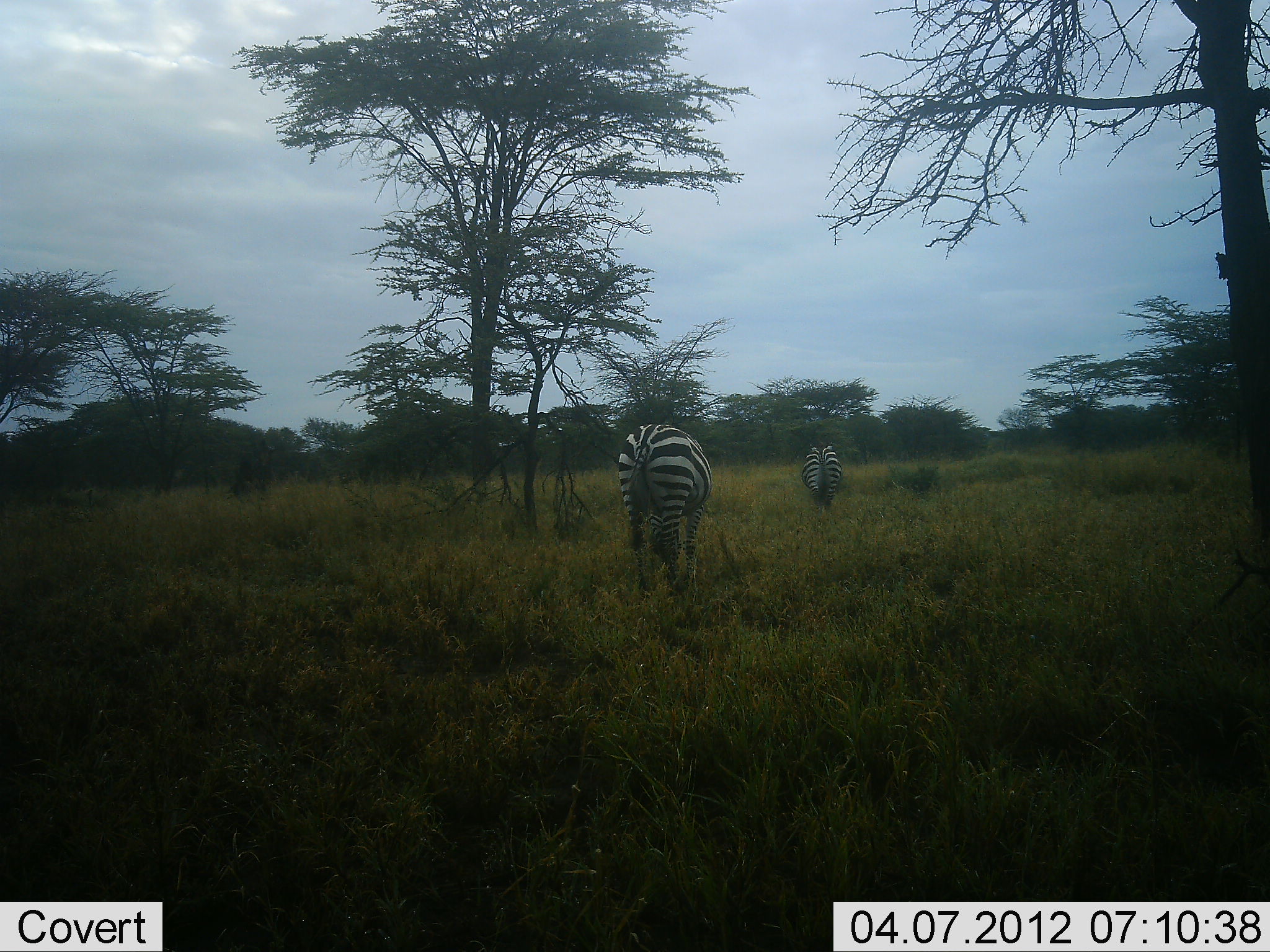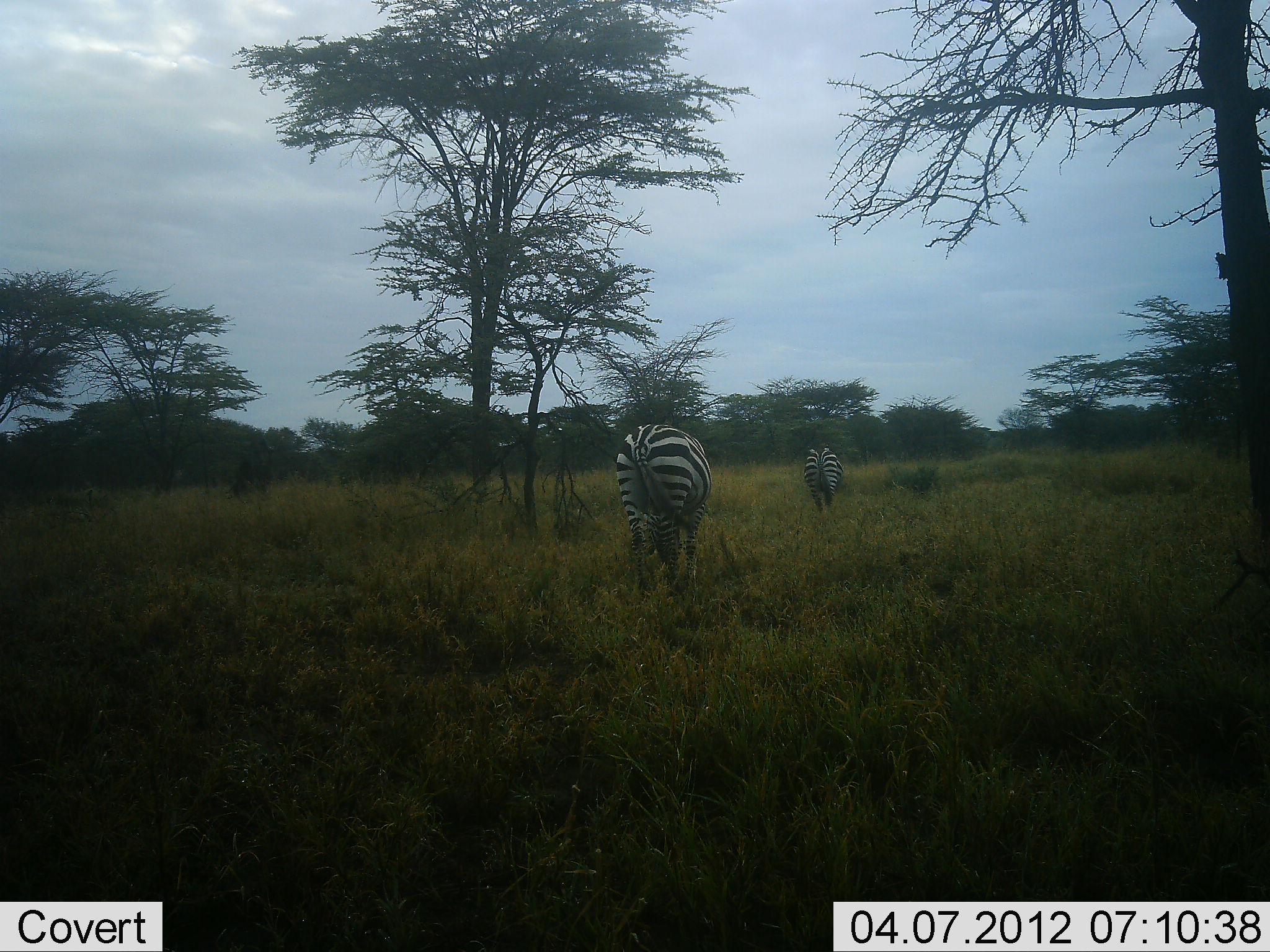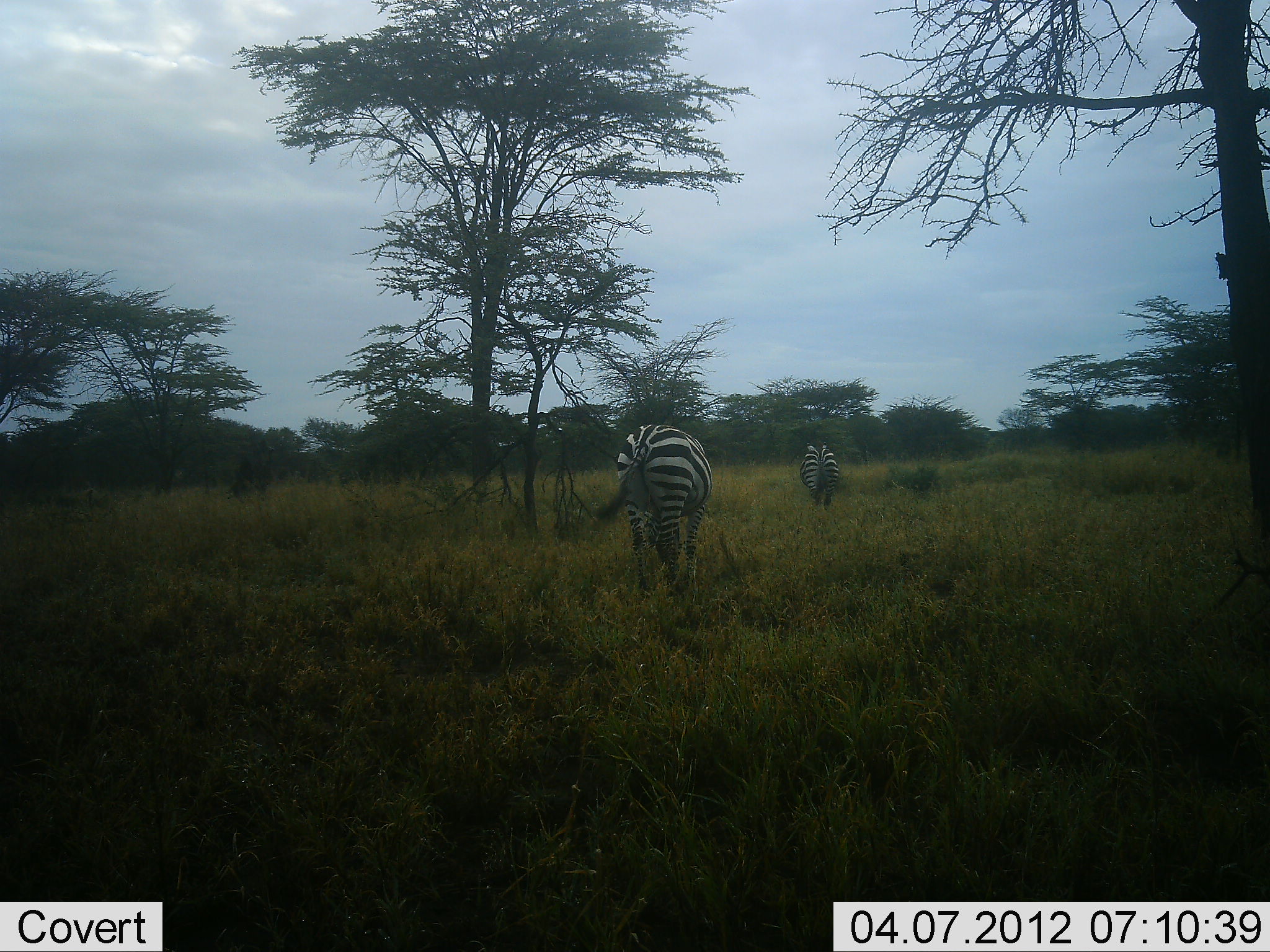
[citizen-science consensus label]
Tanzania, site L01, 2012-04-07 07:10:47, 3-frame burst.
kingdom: Animalia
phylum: Chordata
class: Mammalia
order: Perissodactyla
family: Equidae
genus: Equus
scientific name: Equus quagga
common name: plains zebra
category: zebra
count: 2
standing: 41%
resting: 0%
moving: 11%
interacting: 0%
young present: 0%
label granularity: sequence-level